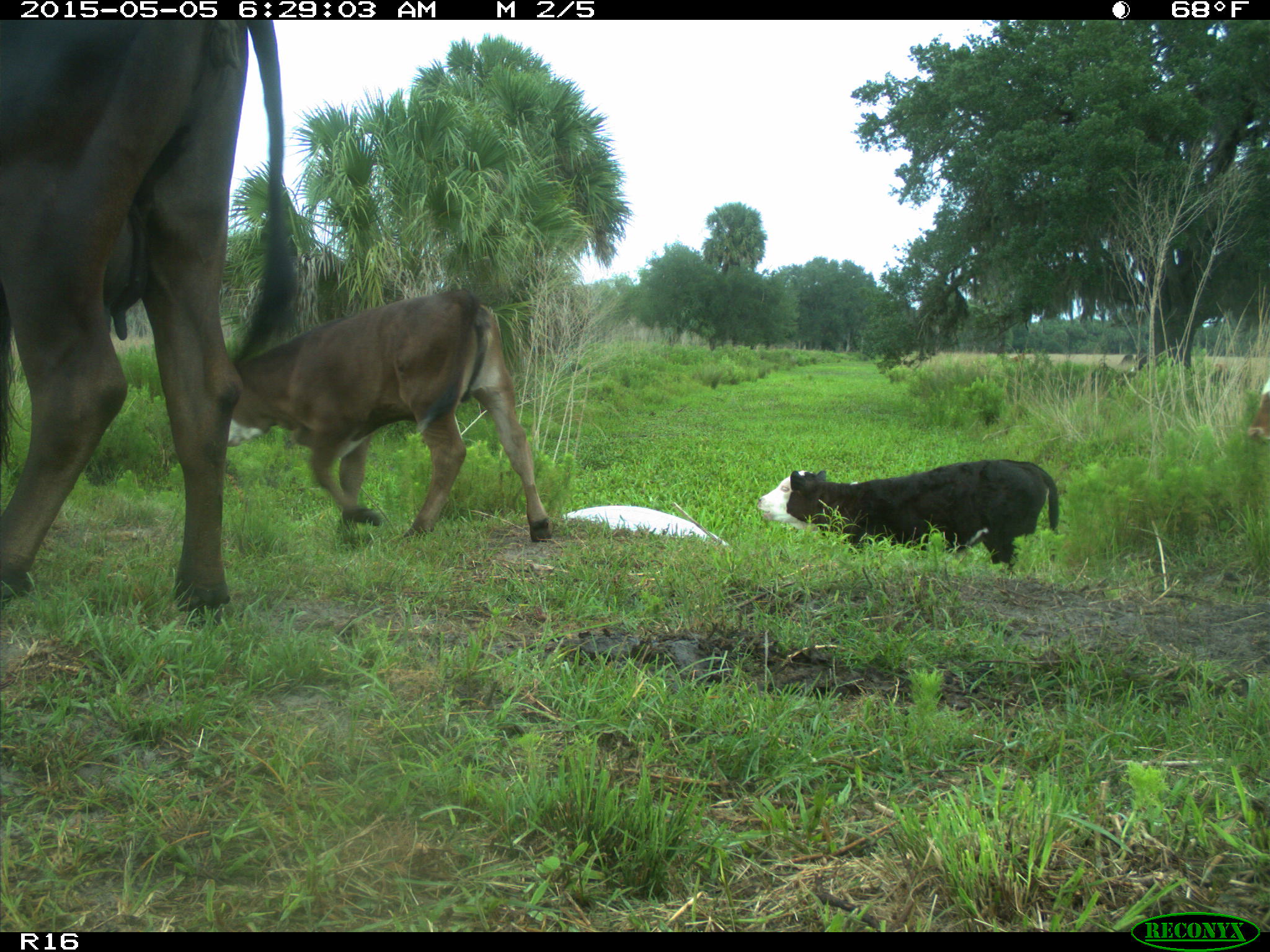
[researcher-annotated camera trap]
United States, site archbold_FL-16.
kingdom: Animalia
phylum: Chordata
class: Mammalia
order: Artiodactyla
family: Bovidae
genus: Bos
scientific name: Bos taurus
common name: domestic cow